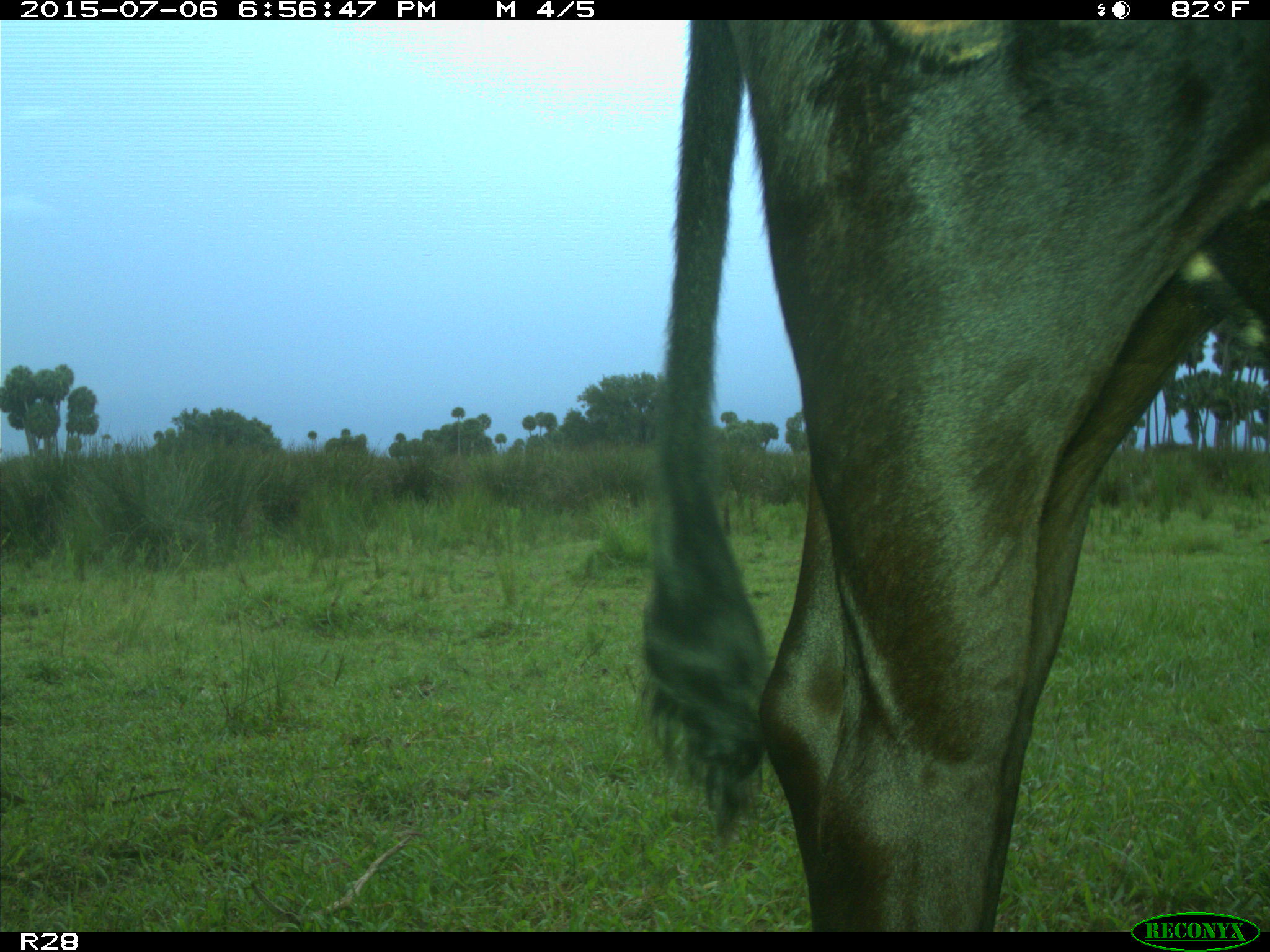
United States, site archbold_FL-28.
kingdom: Animalia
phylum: Chordata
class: Mammalia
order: Artiodactyla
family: Bovidae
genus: Bos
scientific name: Bos taurus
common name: domestic cow